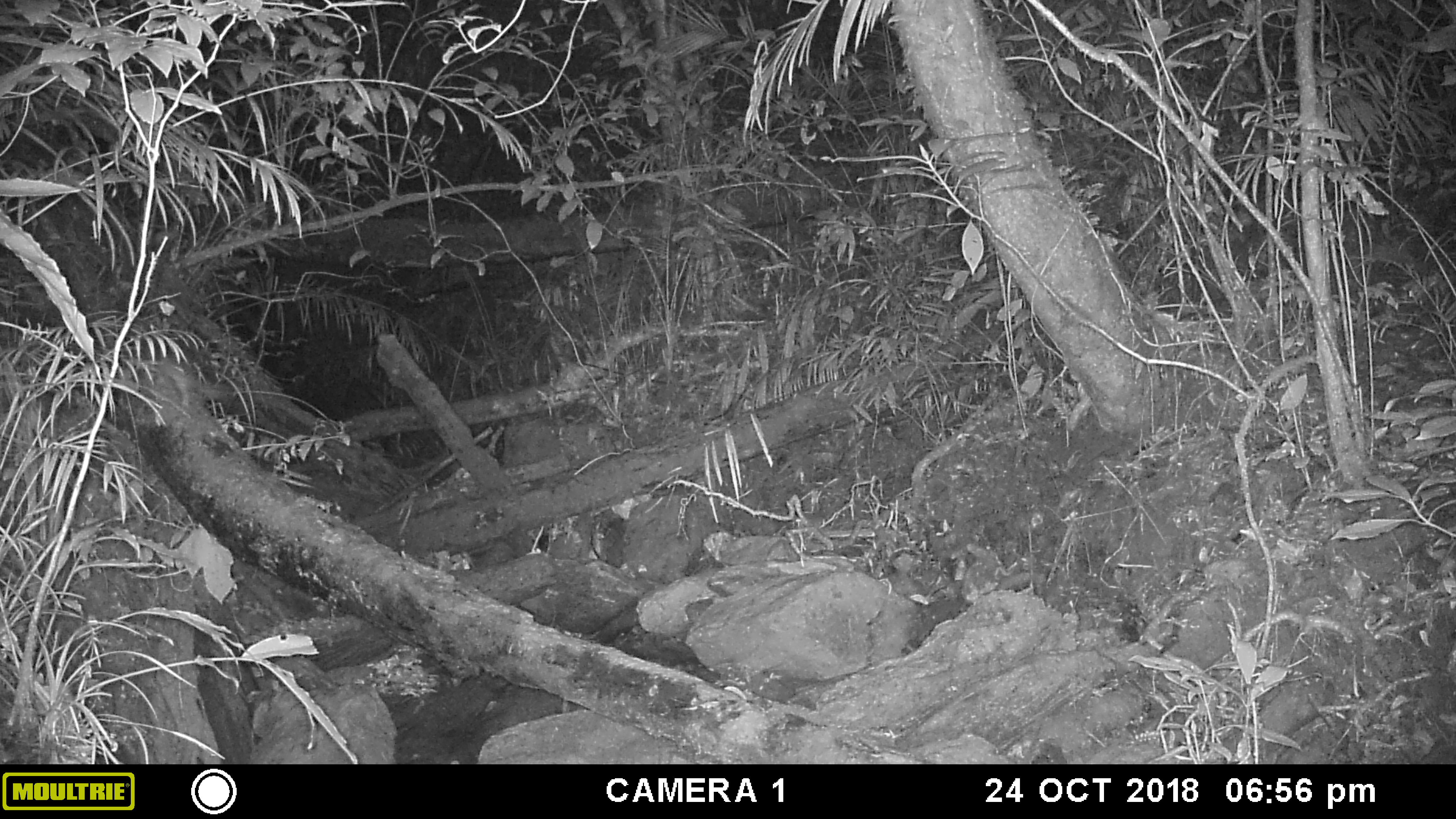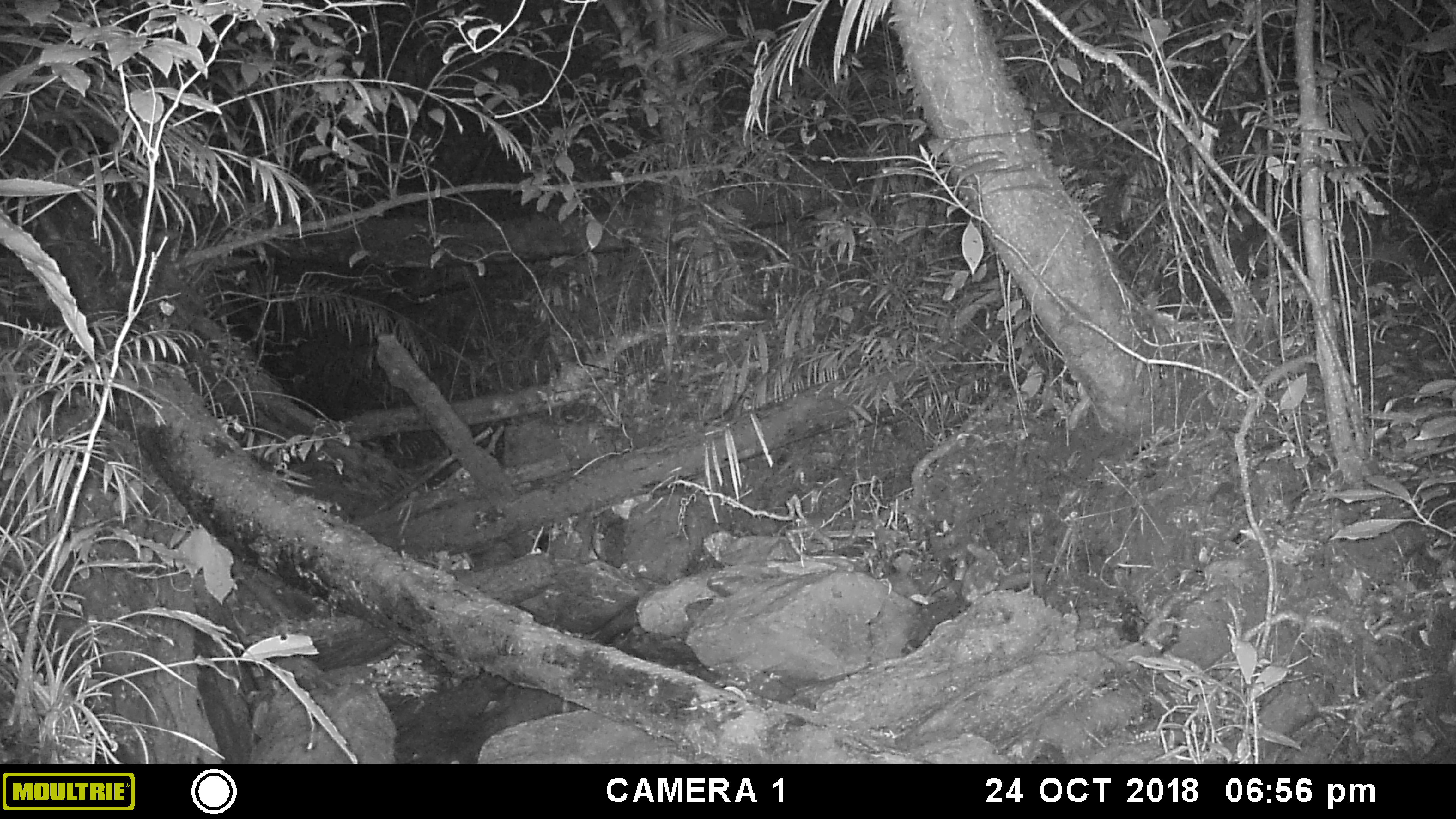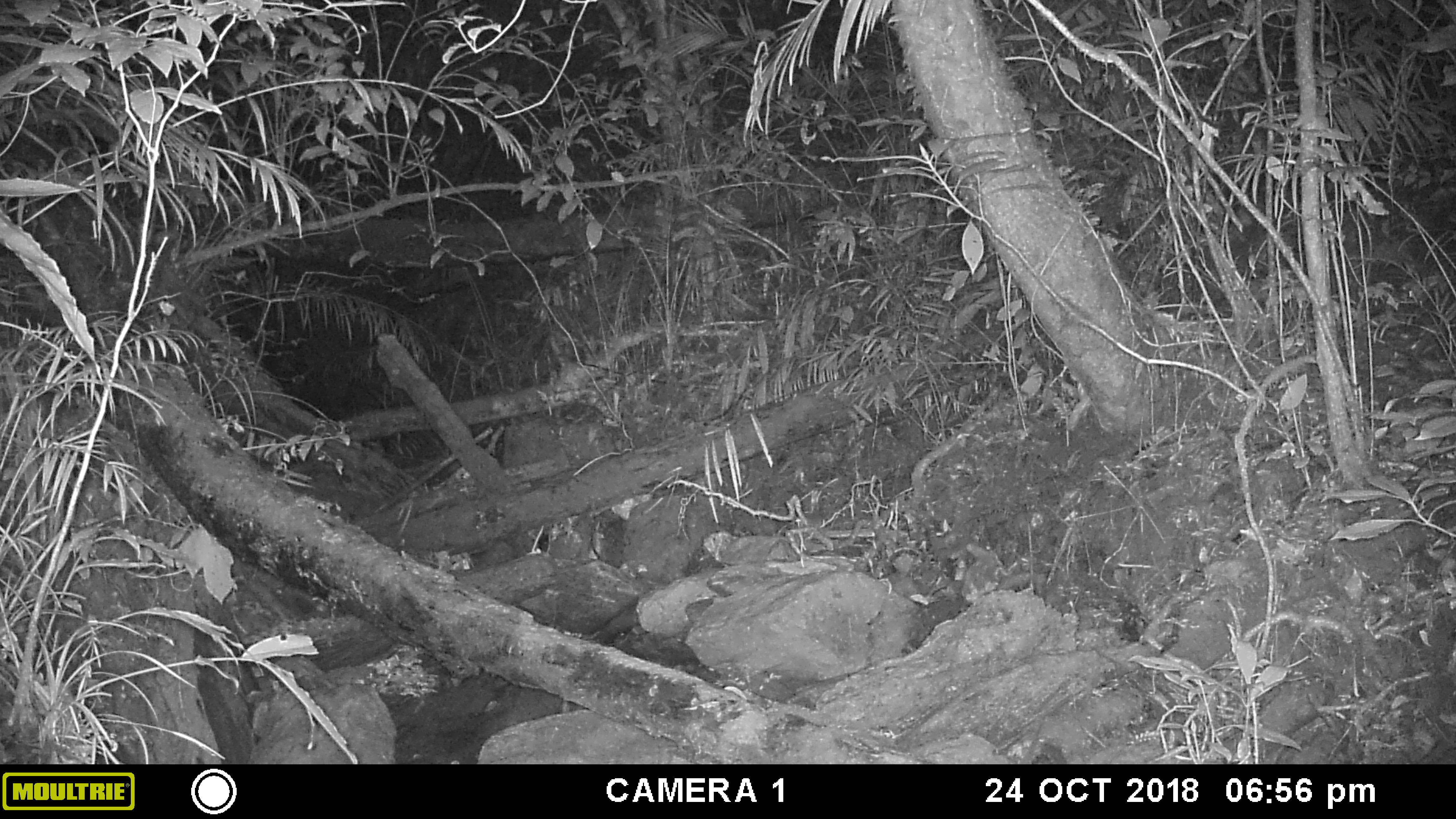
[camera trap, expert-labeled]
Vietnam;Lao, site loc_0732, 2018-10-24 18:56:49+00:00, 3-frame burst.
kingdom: Animalia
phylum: Chordata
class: Mammalia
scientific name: Mammalia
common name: mammal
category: unidentified small mammal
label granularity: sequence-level